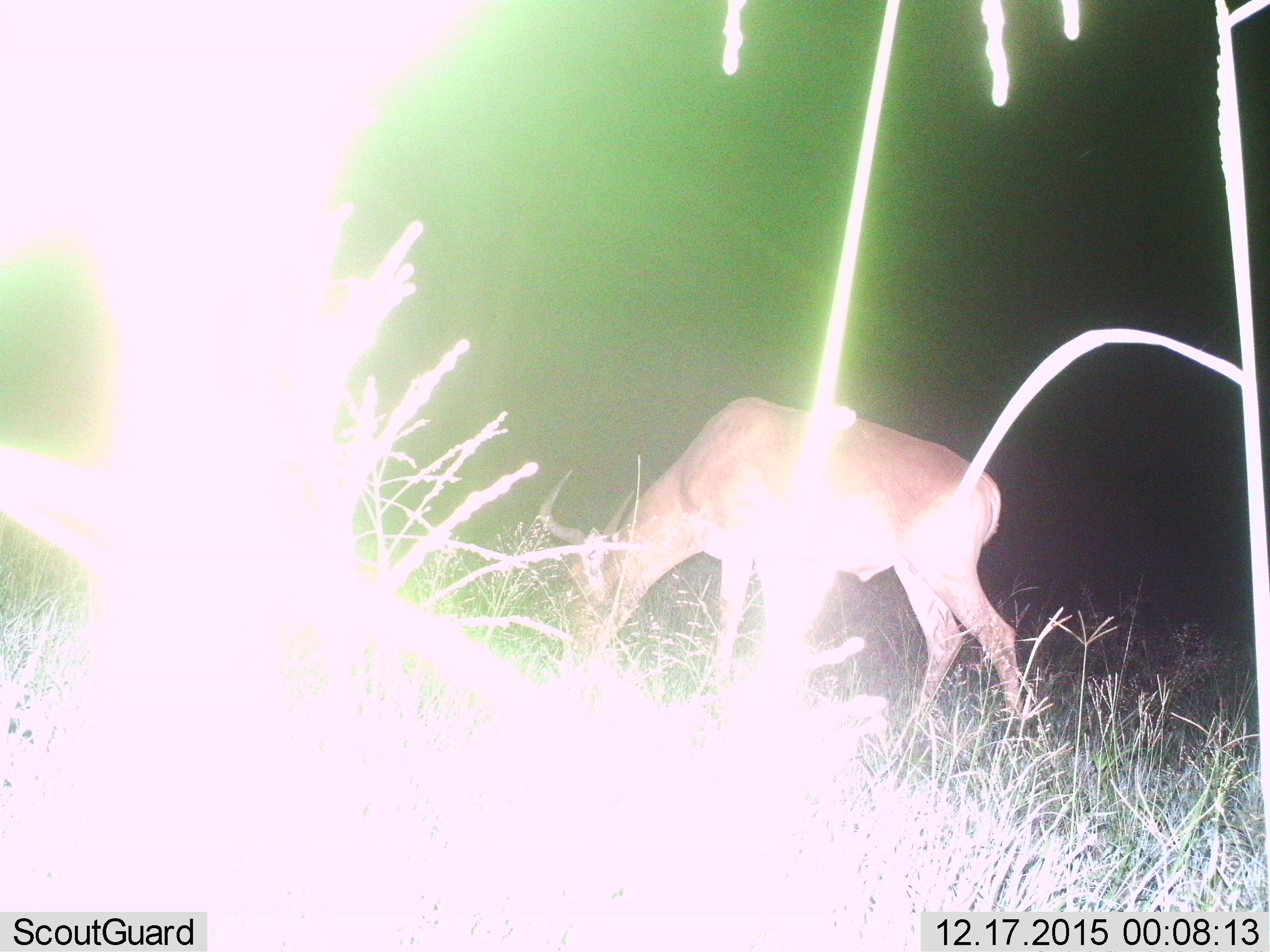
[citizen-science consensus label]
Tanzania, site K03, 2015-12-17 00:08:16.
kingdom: Animalia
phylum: Chordata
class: Mammalia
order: Artiodactyla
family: Bovidae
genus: Alcelaphus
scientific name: Alcelaphus buselaphus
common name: hartebeest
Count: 1.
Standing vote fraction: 25%.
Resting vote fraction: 0%.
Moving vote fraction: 0%.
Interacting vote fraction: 0%.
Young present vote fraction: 0%.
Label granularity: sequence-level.